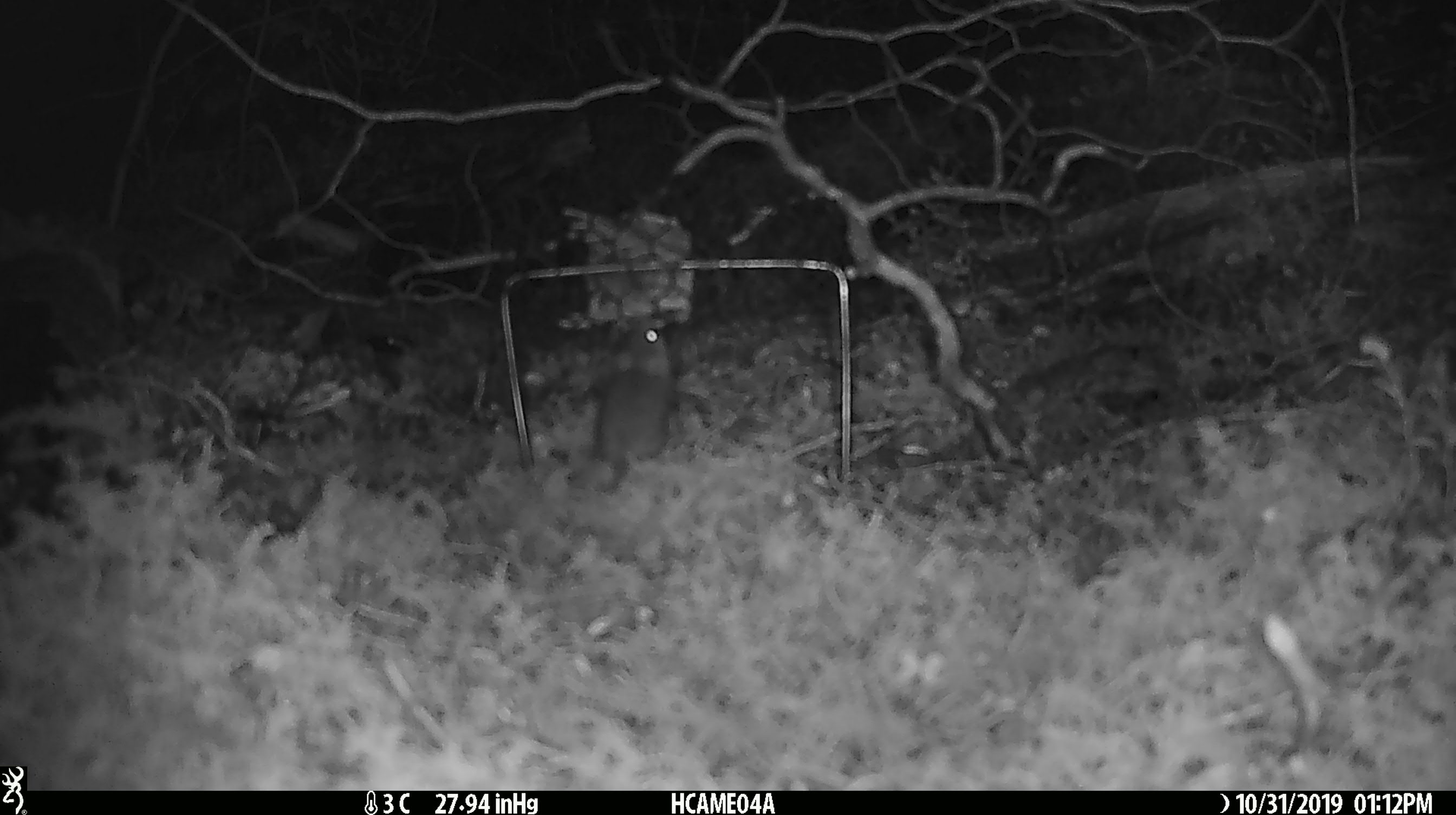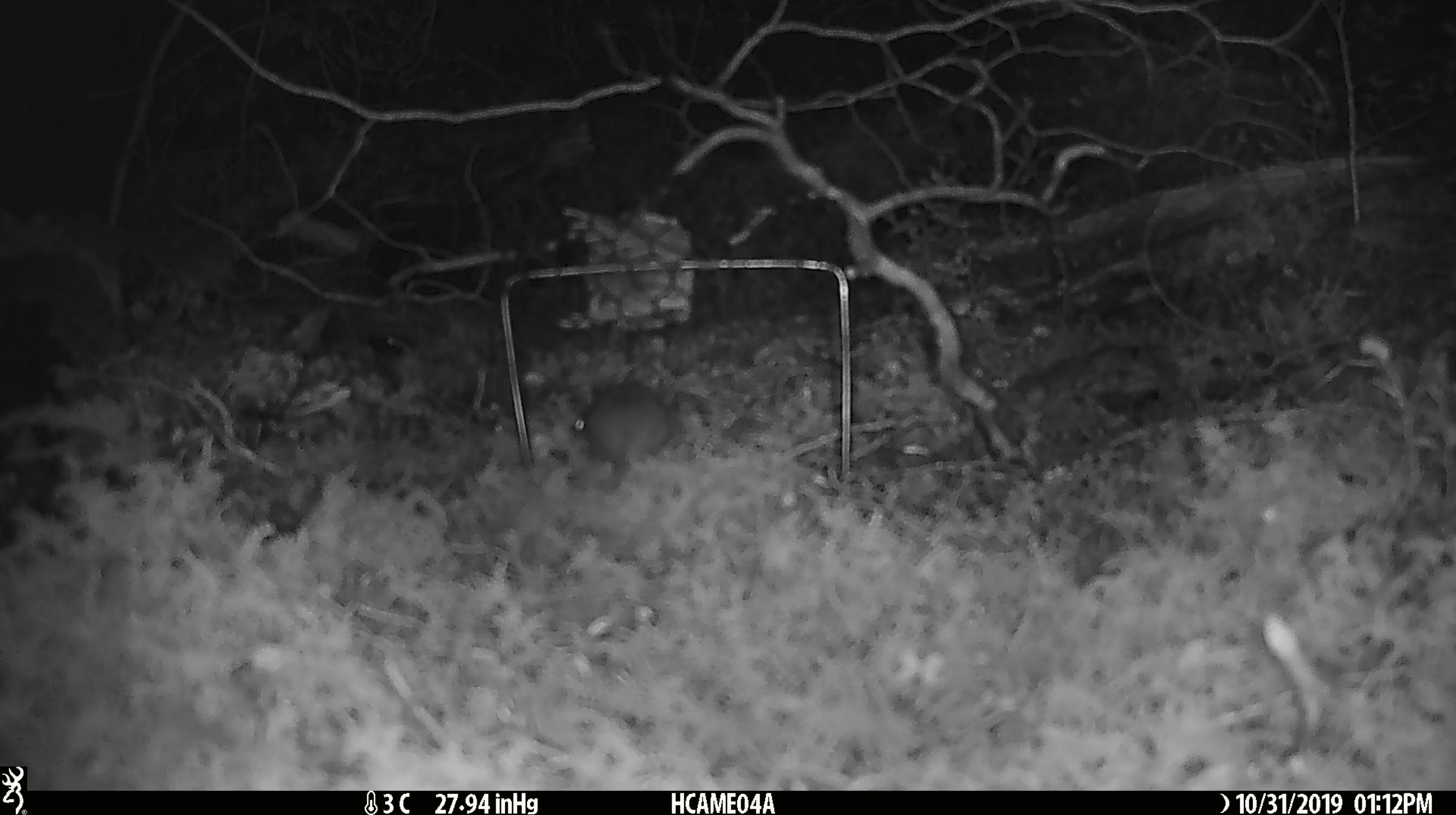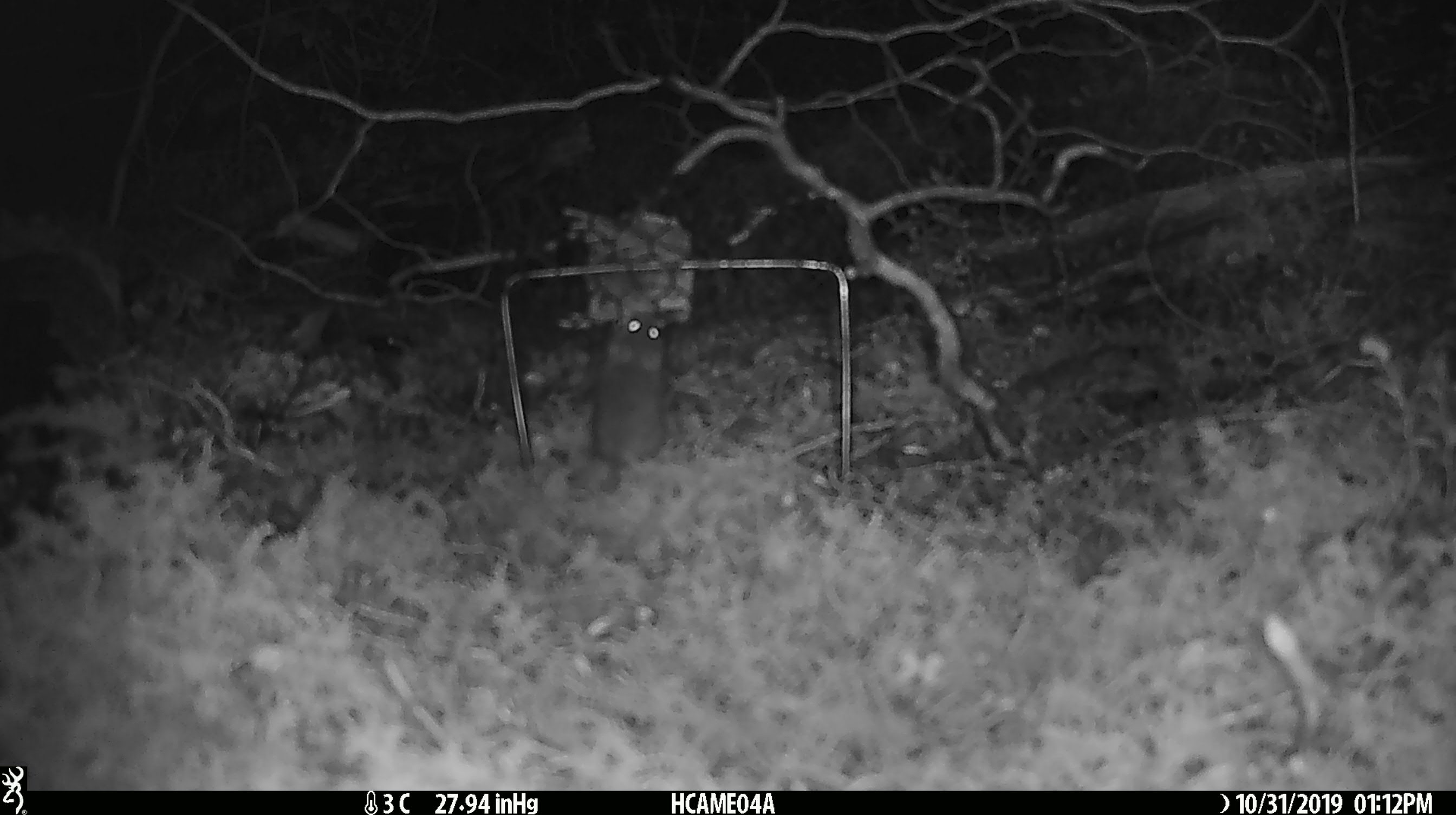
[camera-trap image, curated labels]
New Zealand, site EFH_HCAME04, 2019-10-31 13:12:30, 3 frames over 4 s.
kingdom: Animalia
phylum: Chordata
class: Mammalia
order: Rodentia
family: Muridae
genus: Mus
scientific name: Mus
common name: mouse